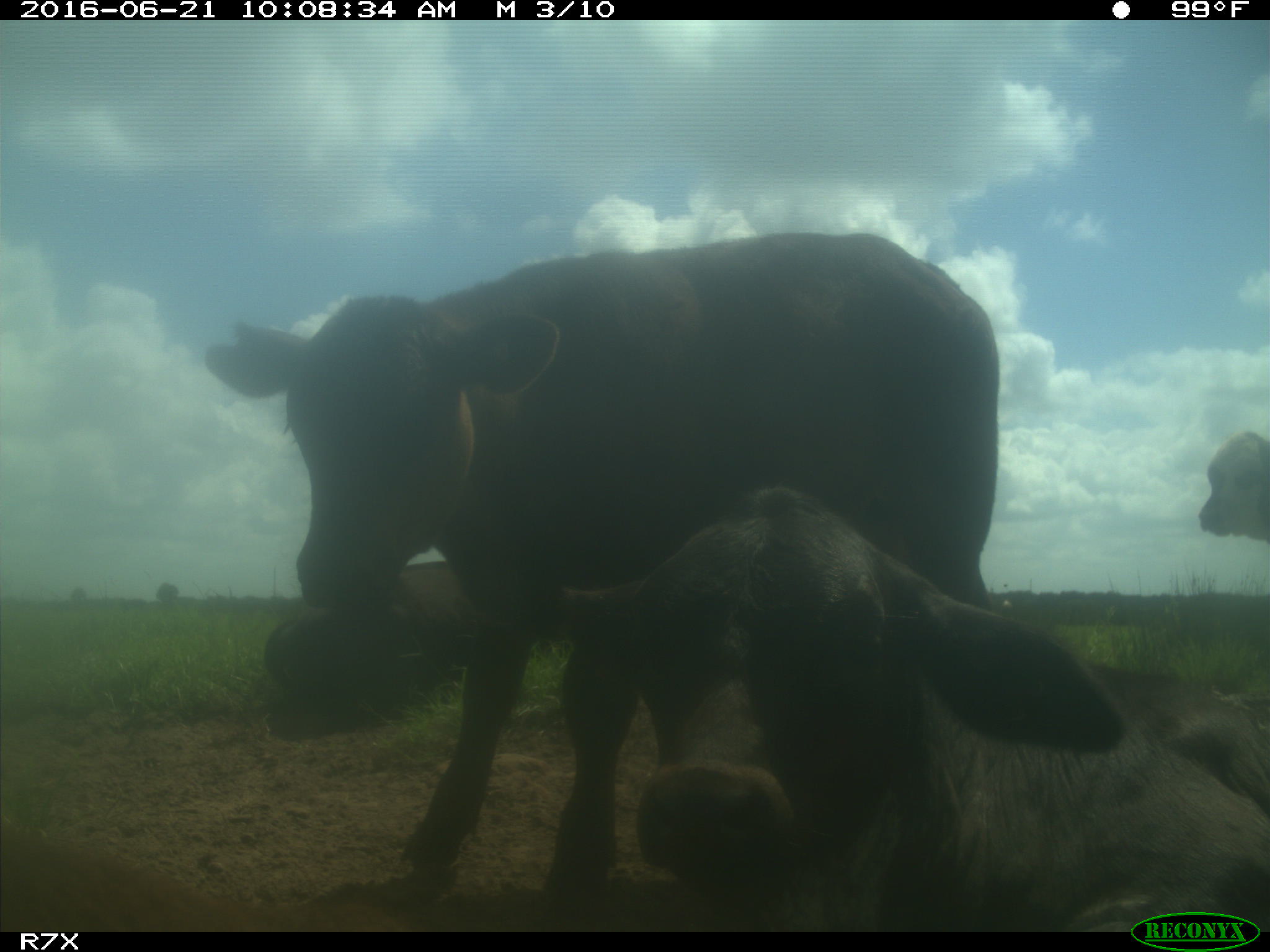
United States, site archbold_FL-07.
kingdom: Animalia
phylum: Chordata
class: Mammalia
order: Artiodactyla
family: Bovidae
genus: Bos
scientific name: Bos taurus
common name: domestic cow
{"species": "Bos taurus (domestic cow)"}